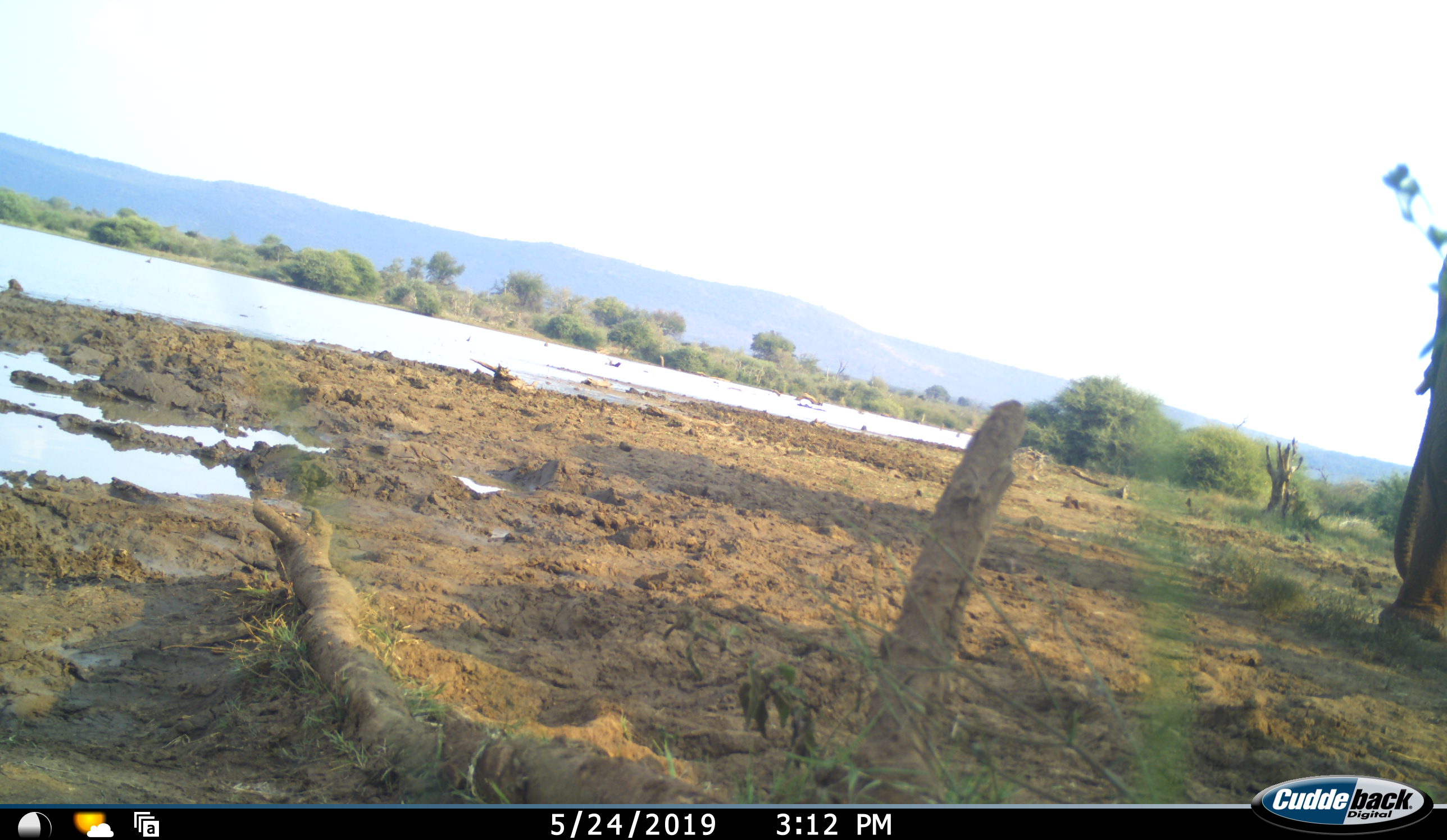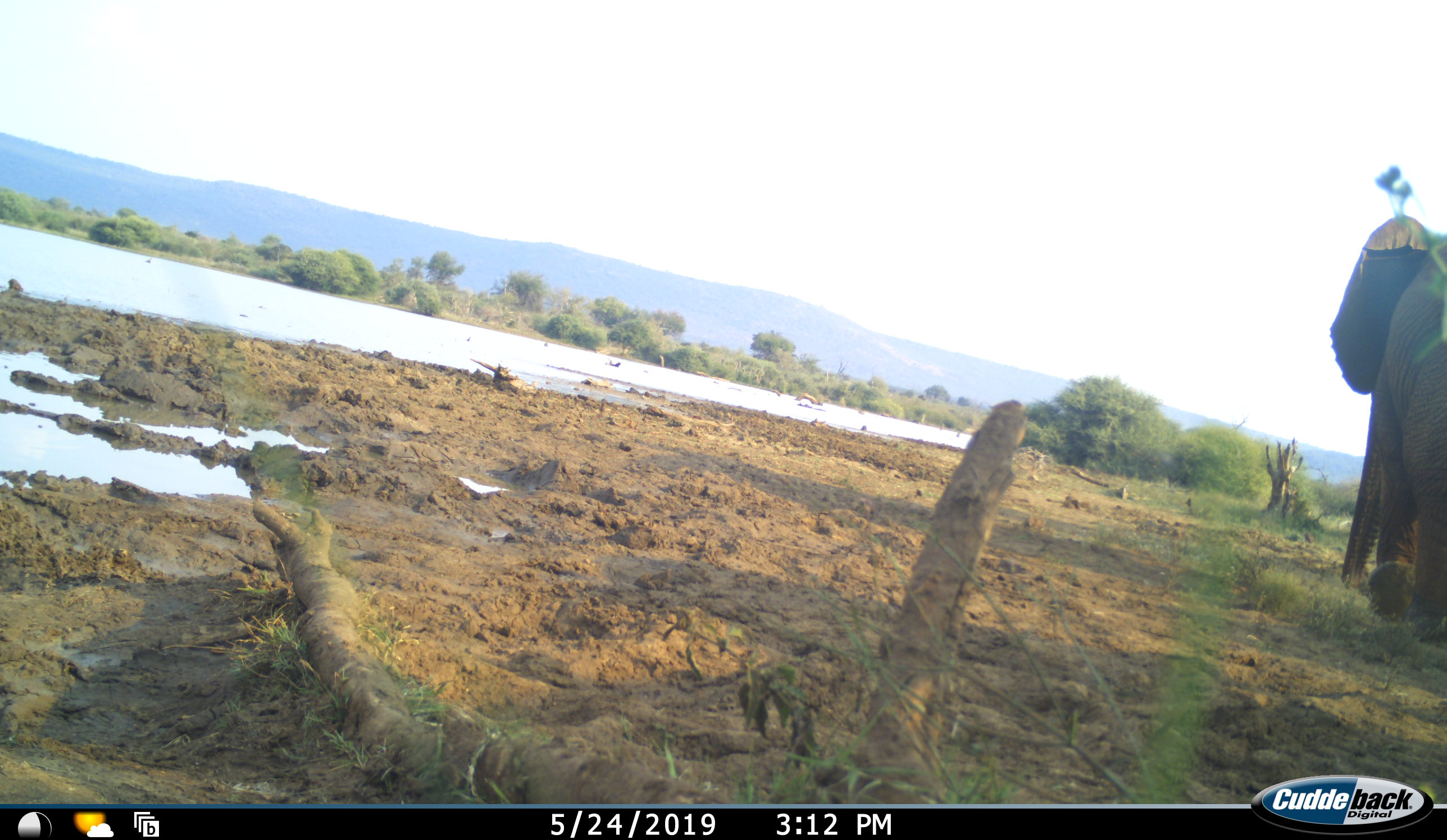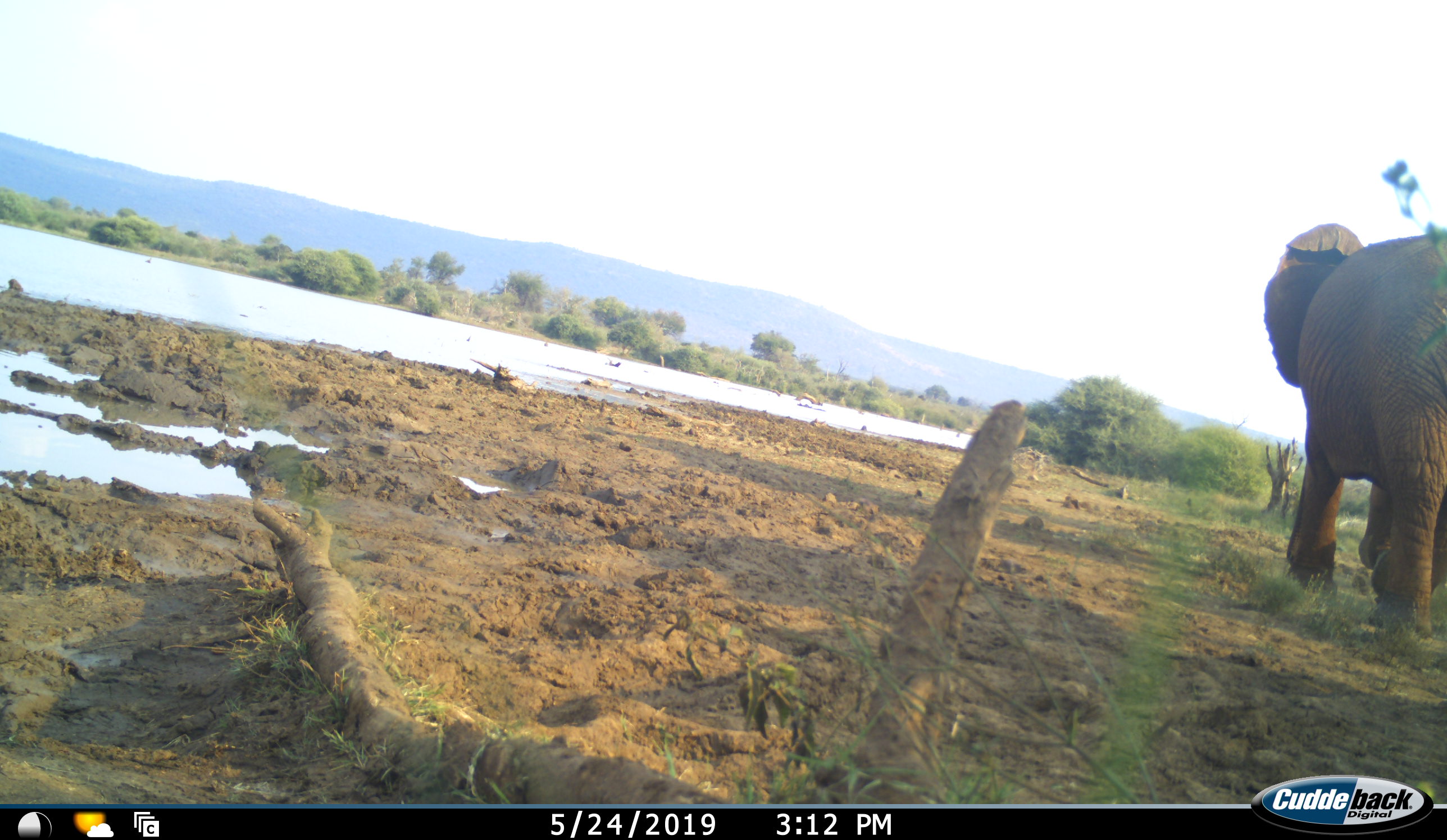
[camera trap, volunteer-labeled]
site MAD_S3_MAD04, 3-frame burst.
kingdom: Animalia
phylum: Chordata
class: Mammalia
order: Proboscidea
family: Elephantidae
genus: Loxodonta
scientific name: Loxodonta africana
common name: african bush elephant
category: elephant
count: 1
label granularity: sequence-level